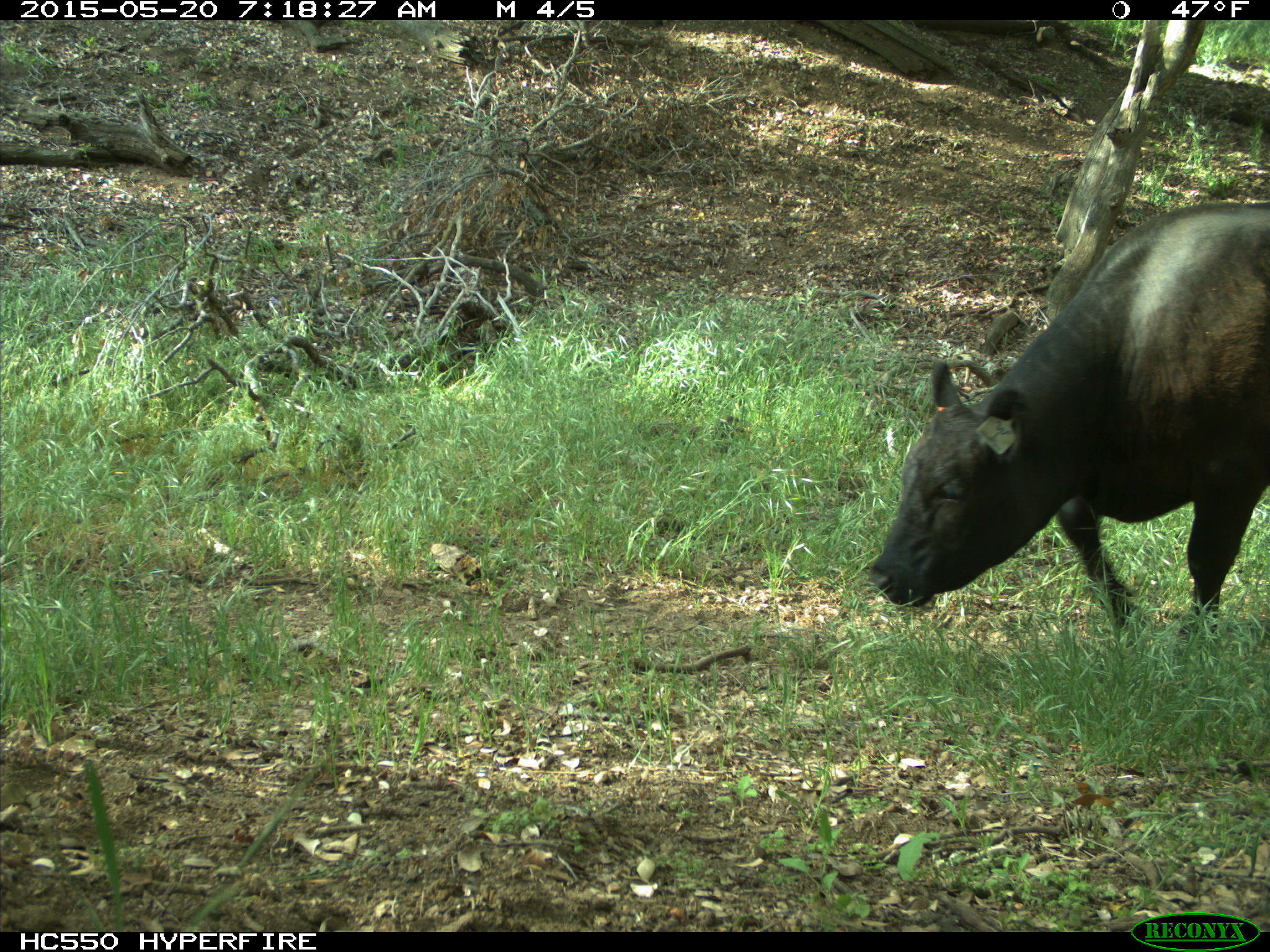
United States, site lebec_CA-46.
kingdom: Animalia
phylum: Chordata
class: Mammalia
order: Artiodactyla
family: Bovidae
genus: Bos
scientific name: Bos taurus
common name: domestic cow